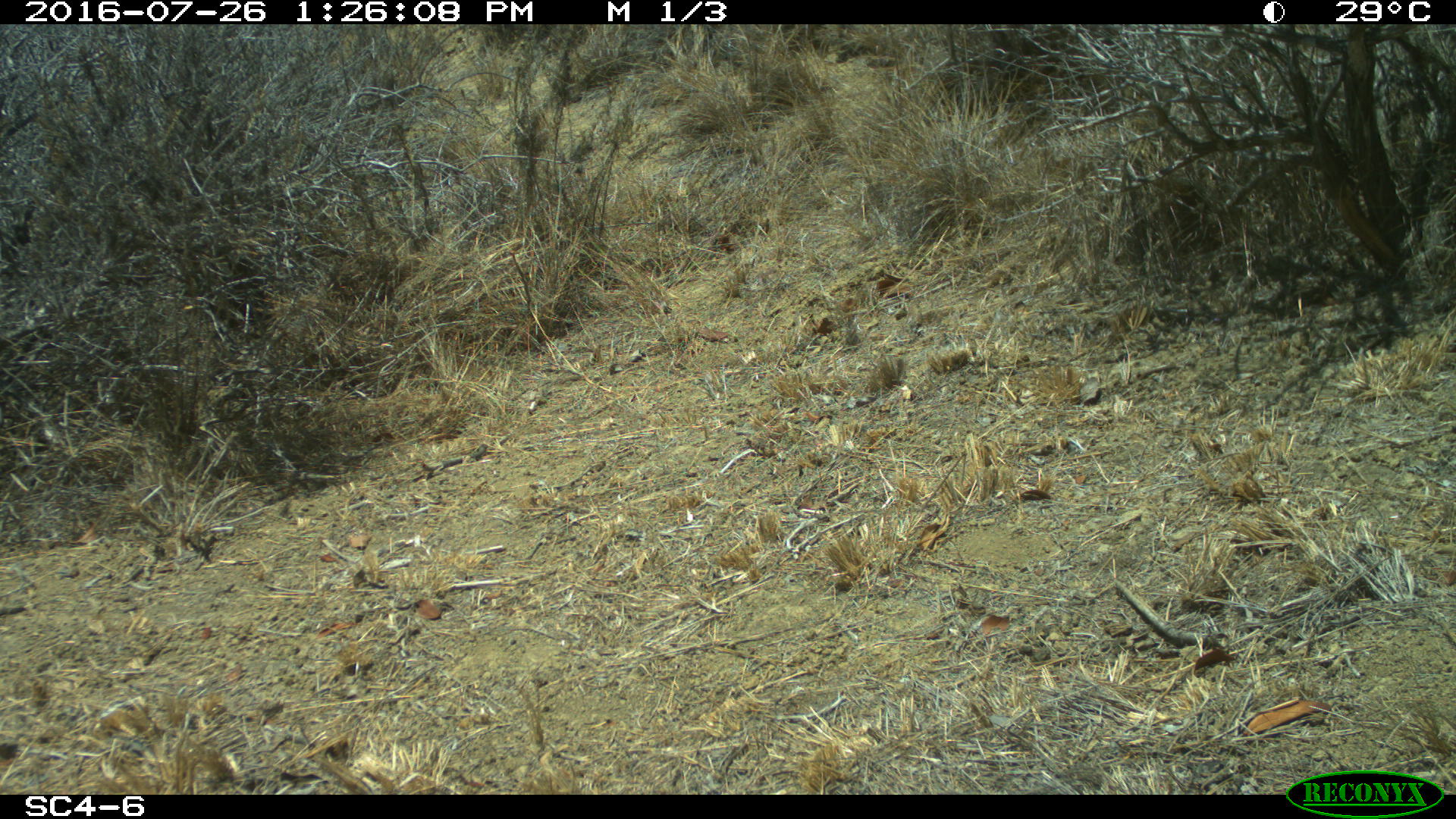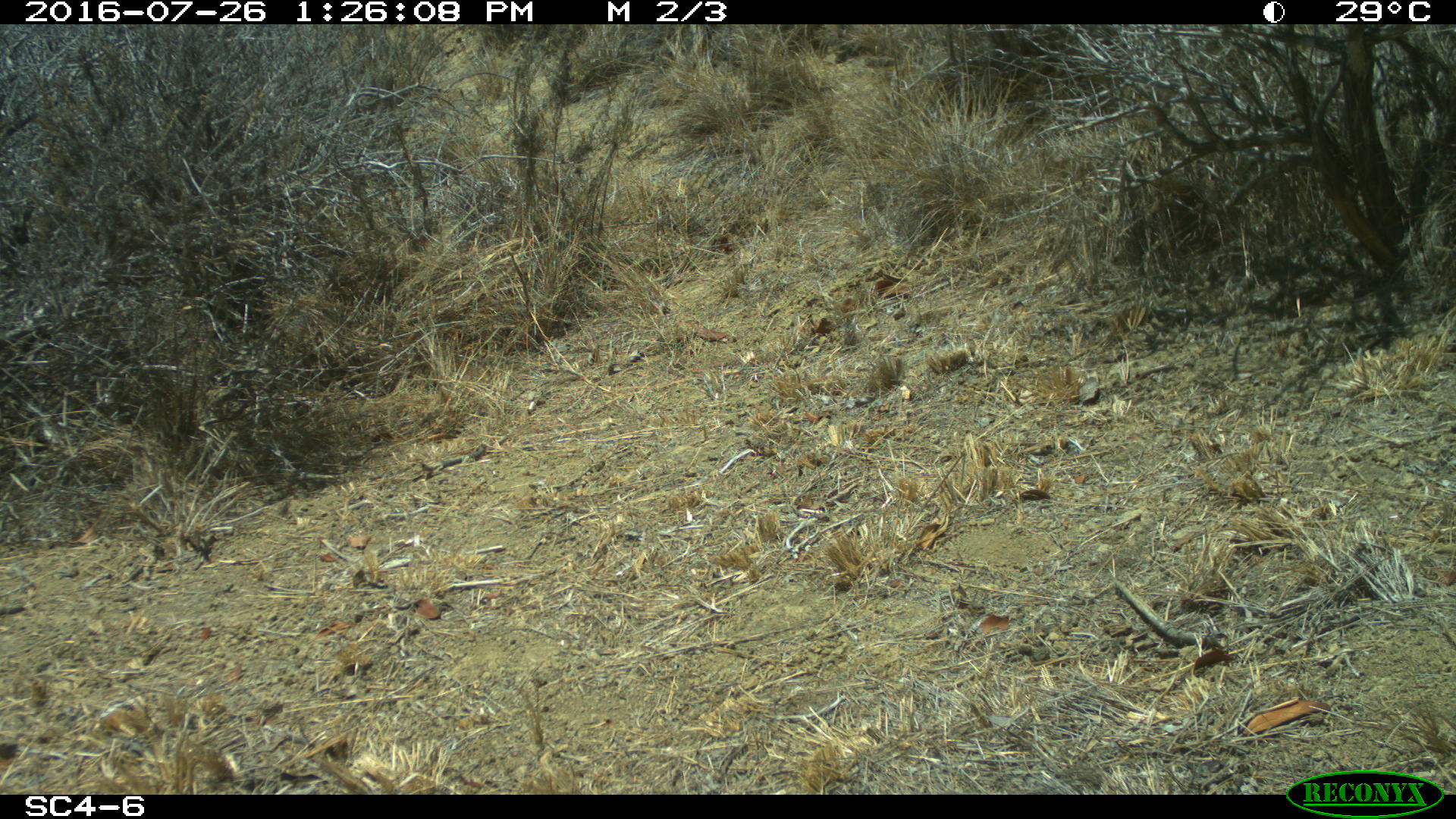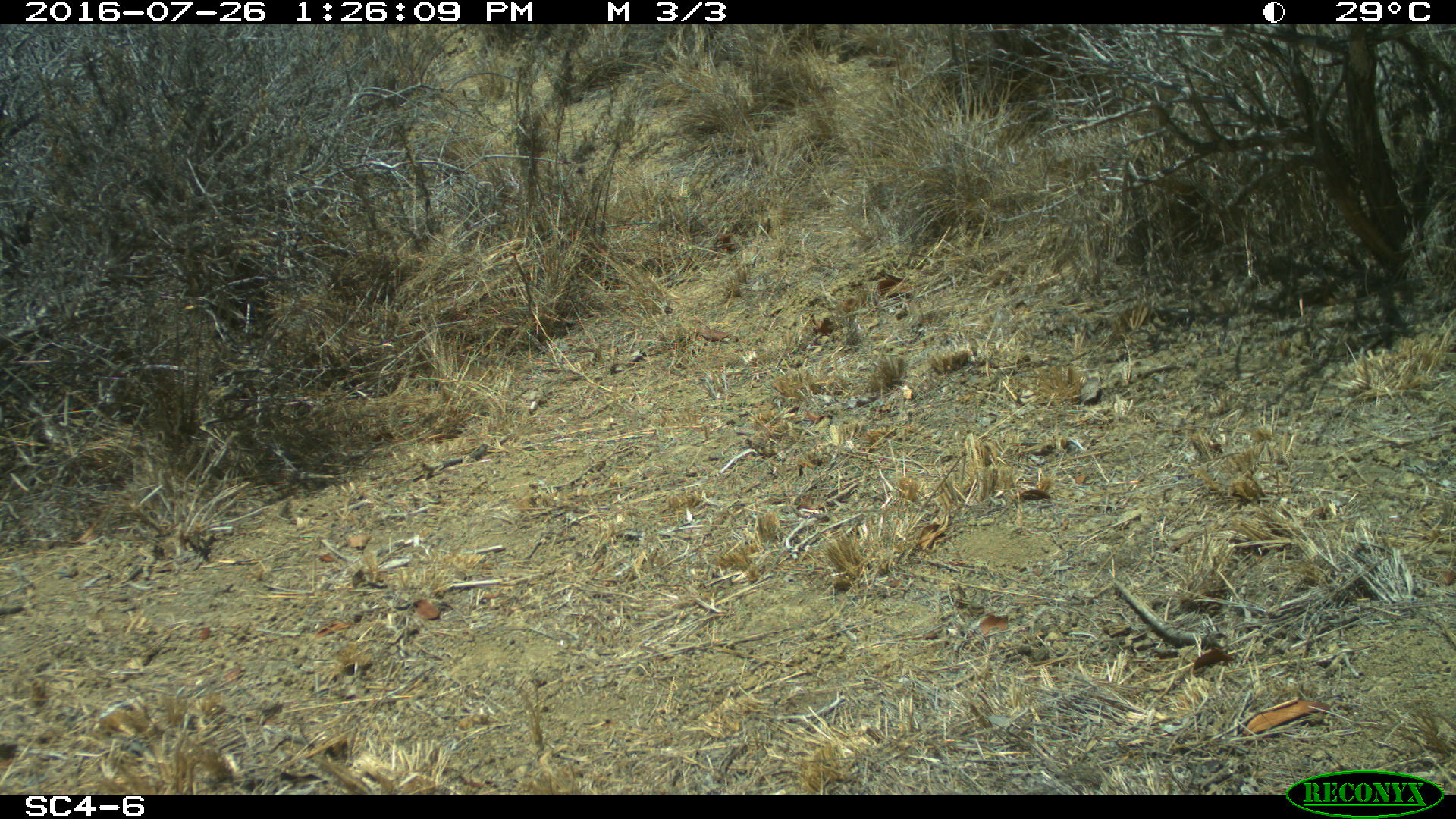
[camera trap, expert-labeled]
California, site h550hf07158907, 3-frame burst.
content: no animal present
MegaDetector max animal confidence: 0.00